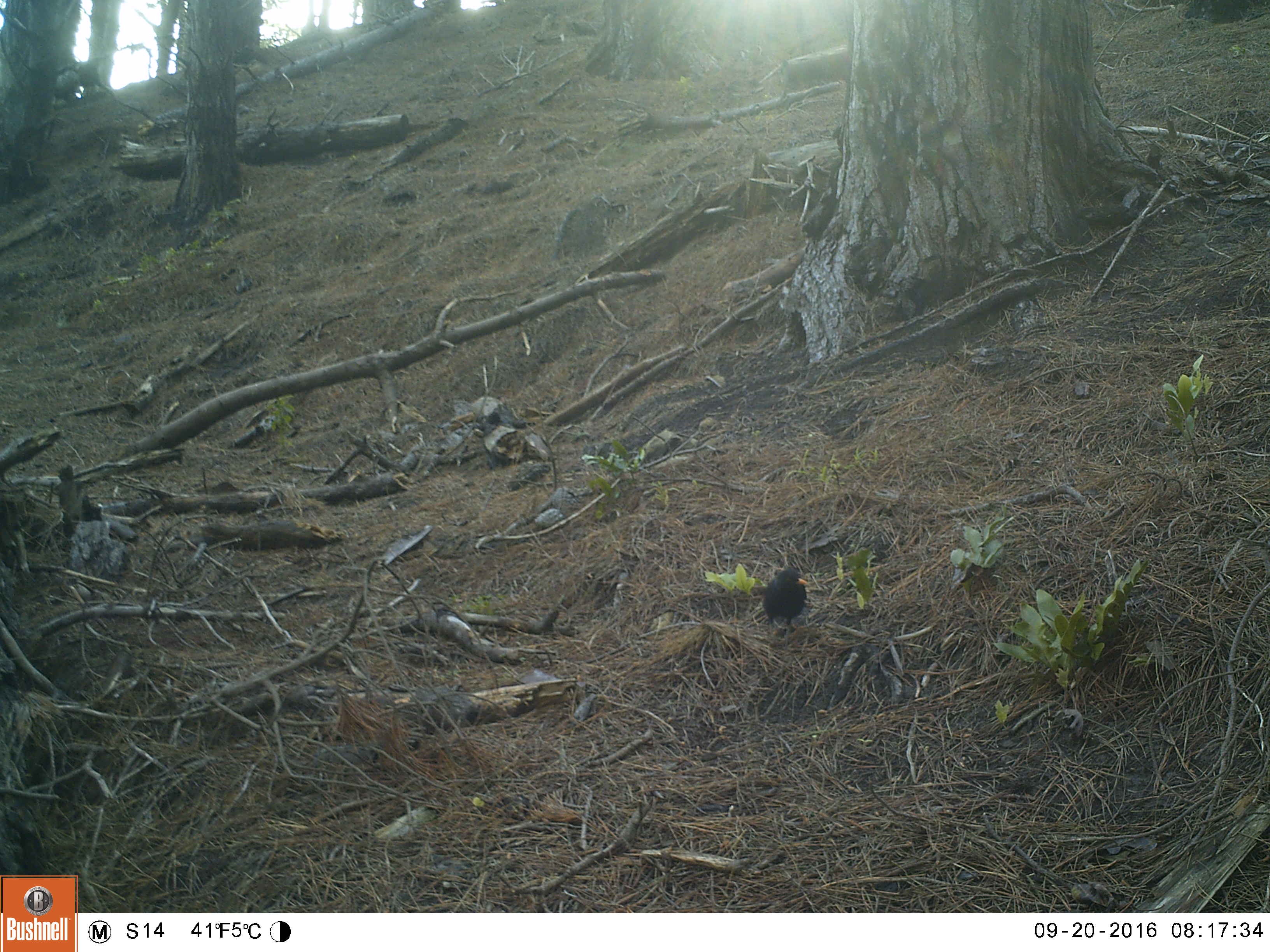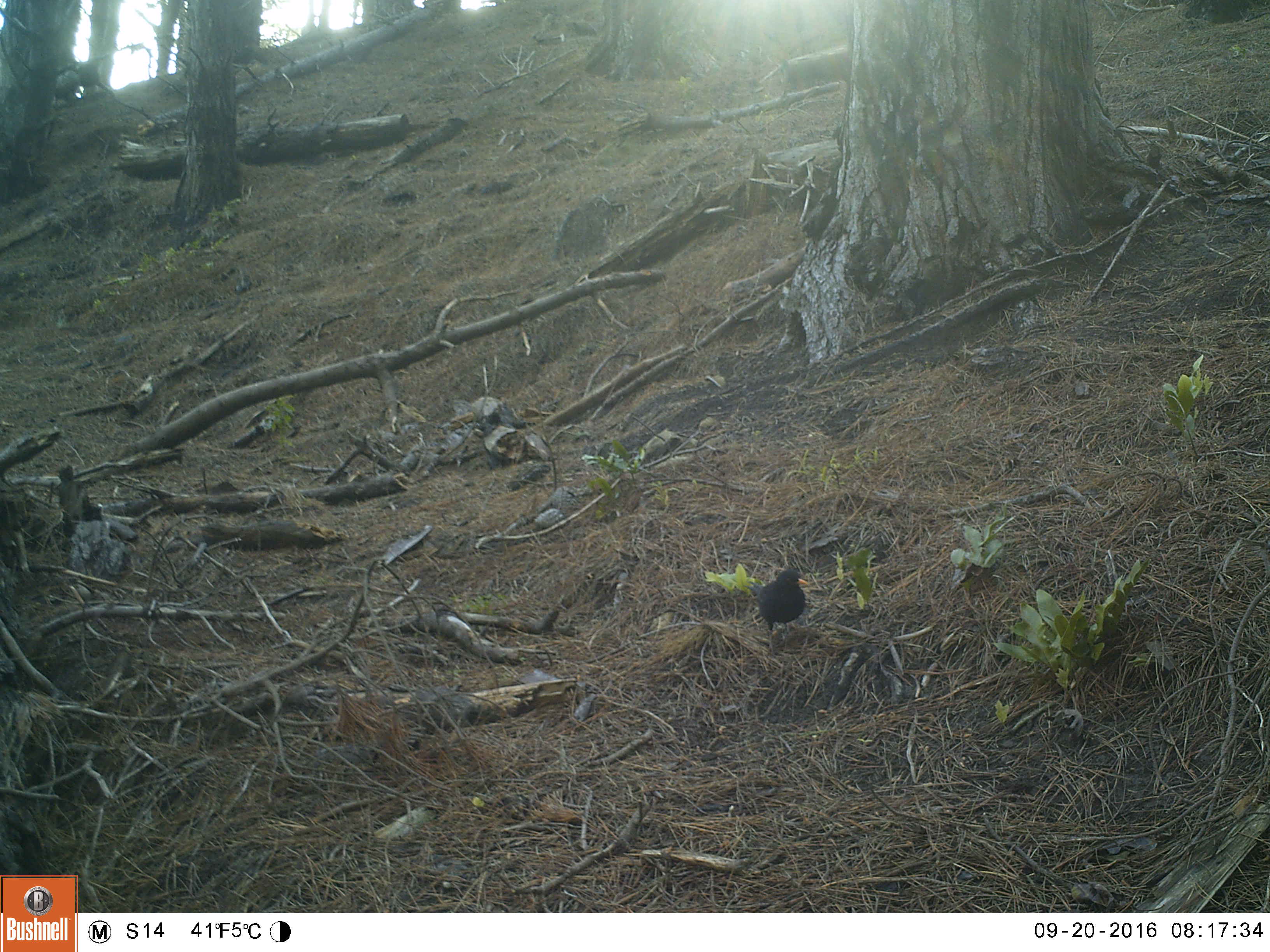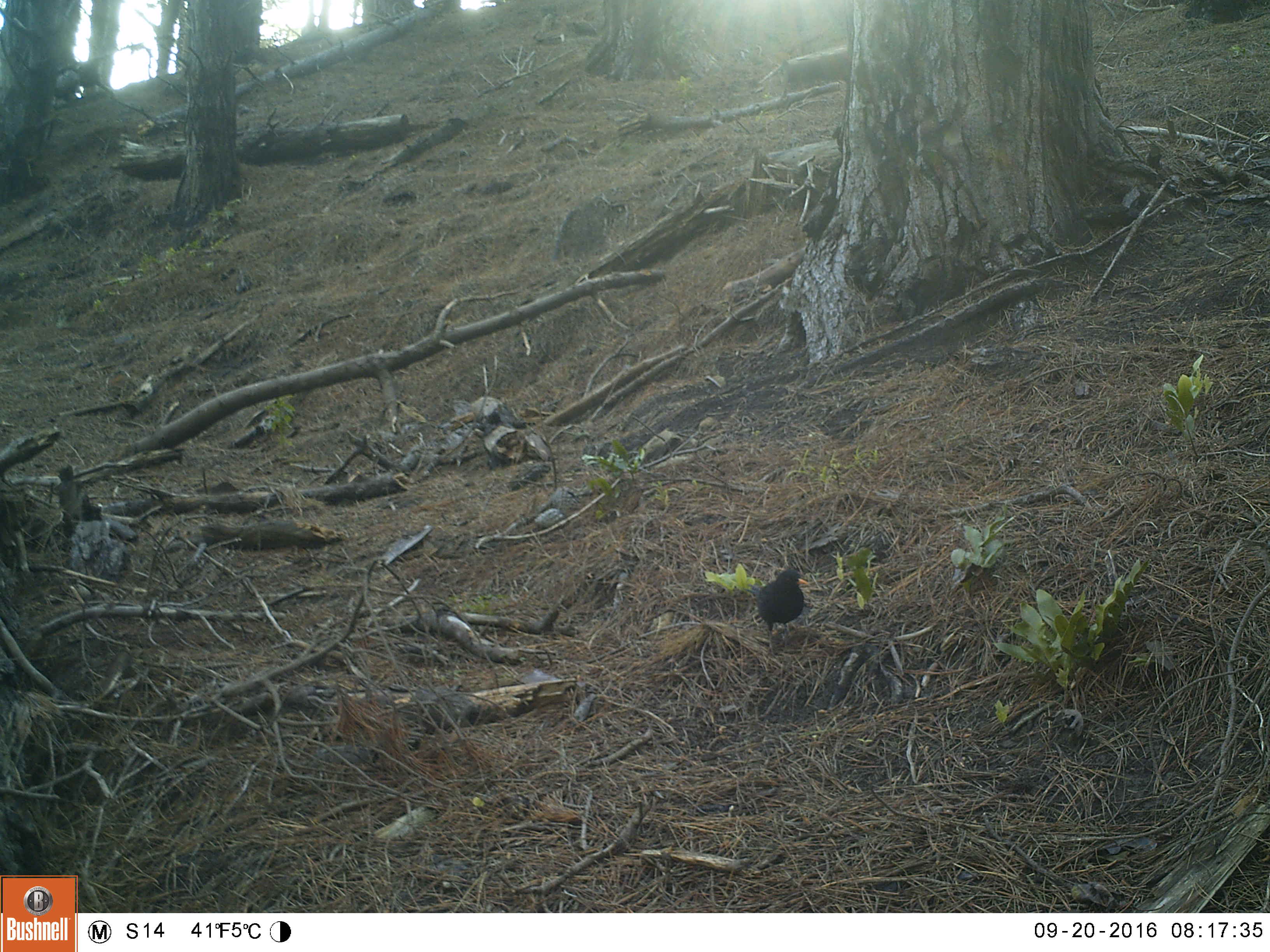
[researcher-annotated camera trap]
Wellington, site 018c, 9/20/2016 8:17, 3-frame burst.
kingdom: Animalia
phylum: Chordata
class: Aves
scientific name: Aves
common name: bird